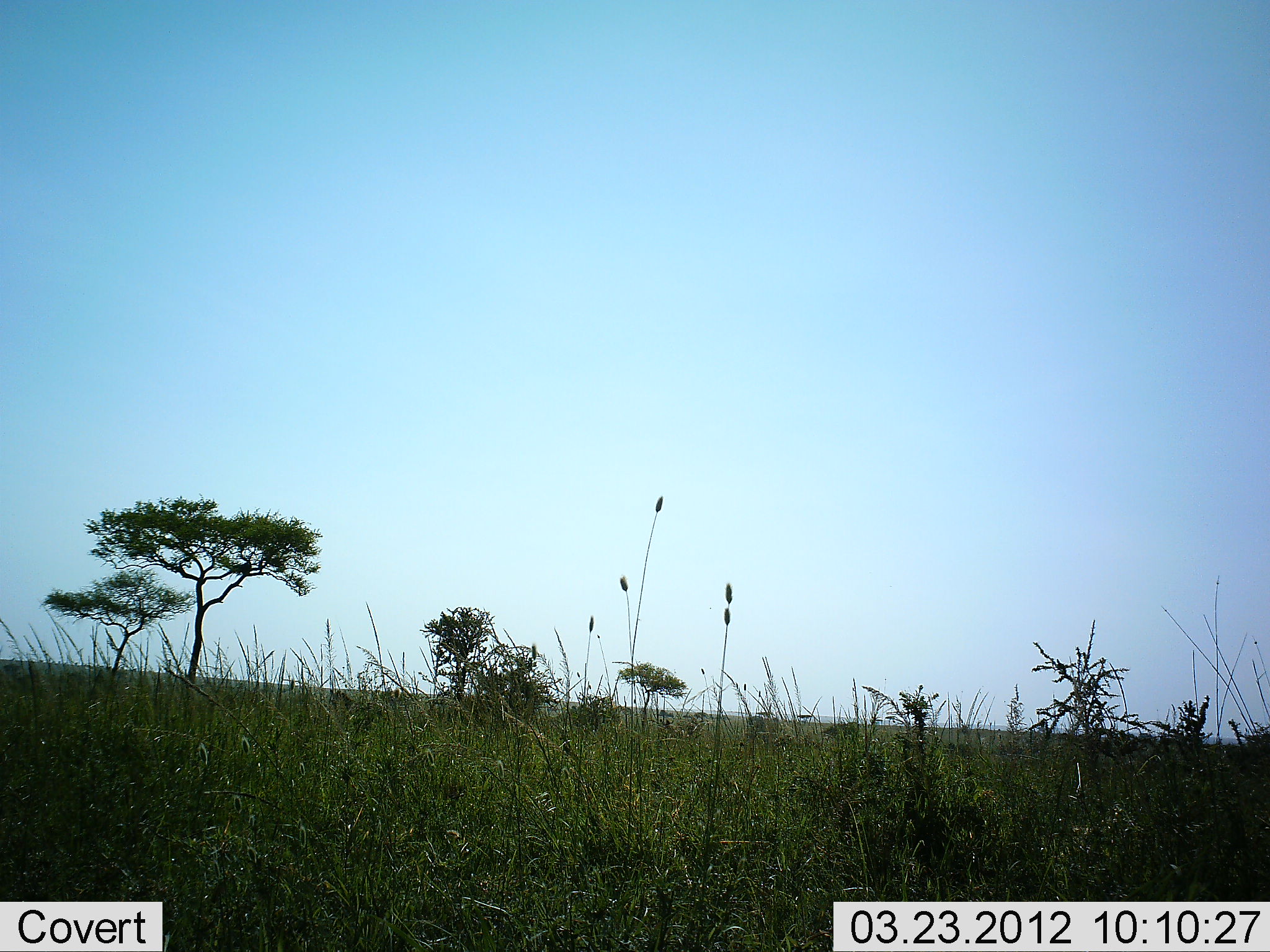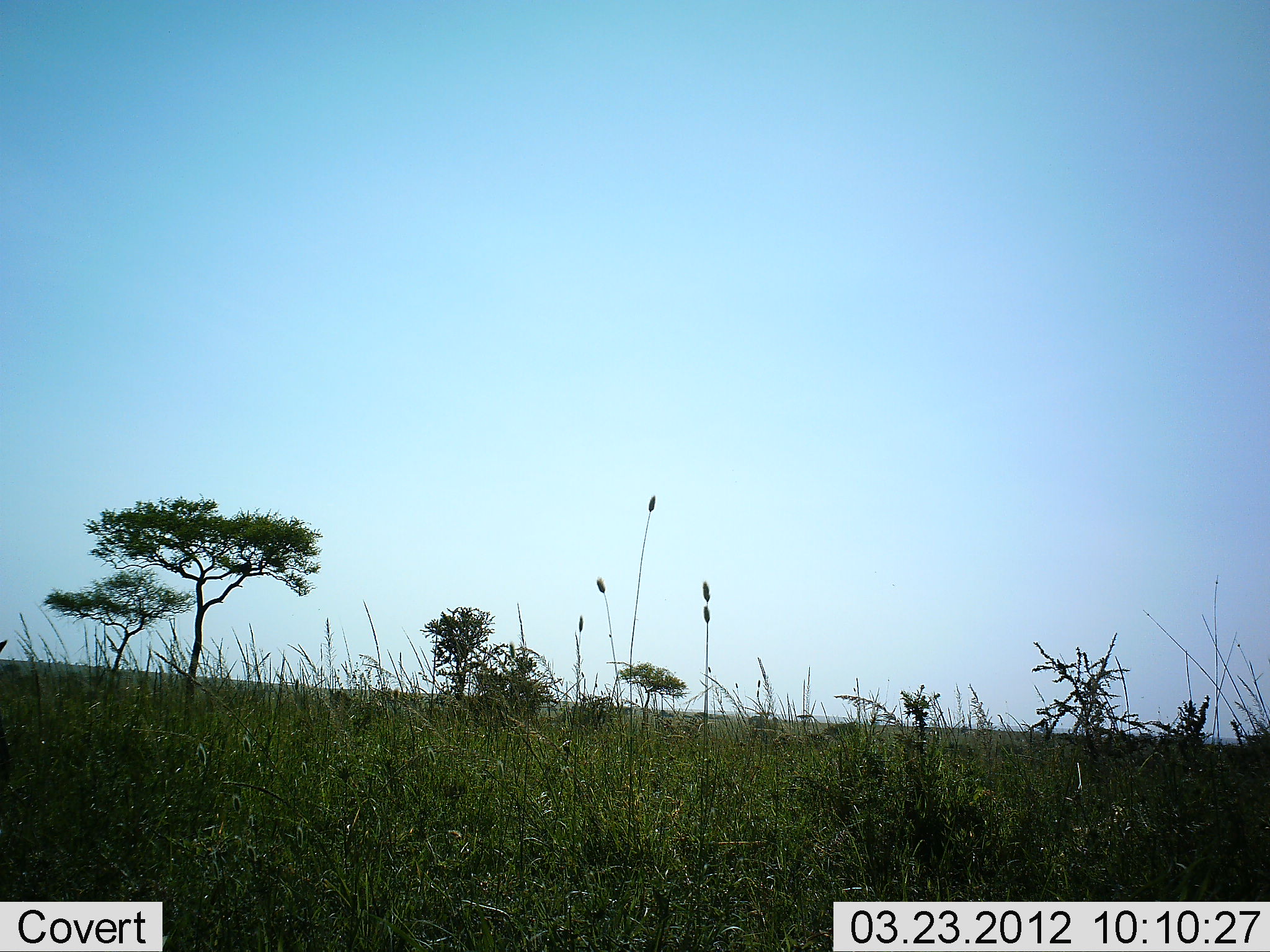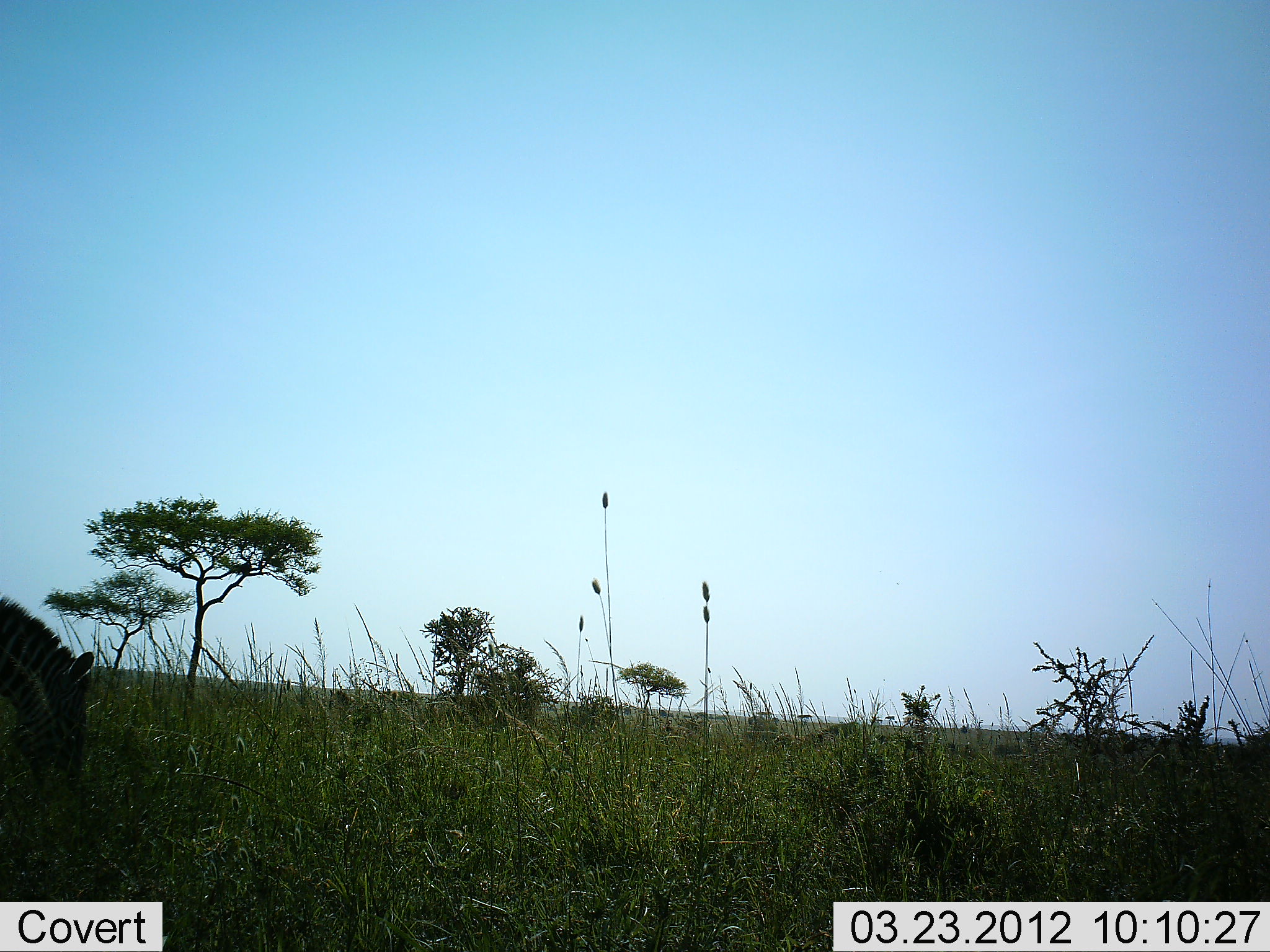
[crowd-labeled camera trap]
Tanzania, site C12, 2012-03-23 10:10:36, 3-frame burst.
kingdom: Animalia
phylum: Chordata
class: Mammalia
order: Perissodactyla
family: Equidae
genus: Equus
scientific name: Equus quagga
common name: plains zebra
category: zebra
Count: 1.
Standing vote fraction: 0%.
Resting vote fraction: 0%.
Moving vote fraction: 47%.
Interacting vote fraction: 0%.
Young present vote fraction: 0%.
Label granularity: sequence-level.